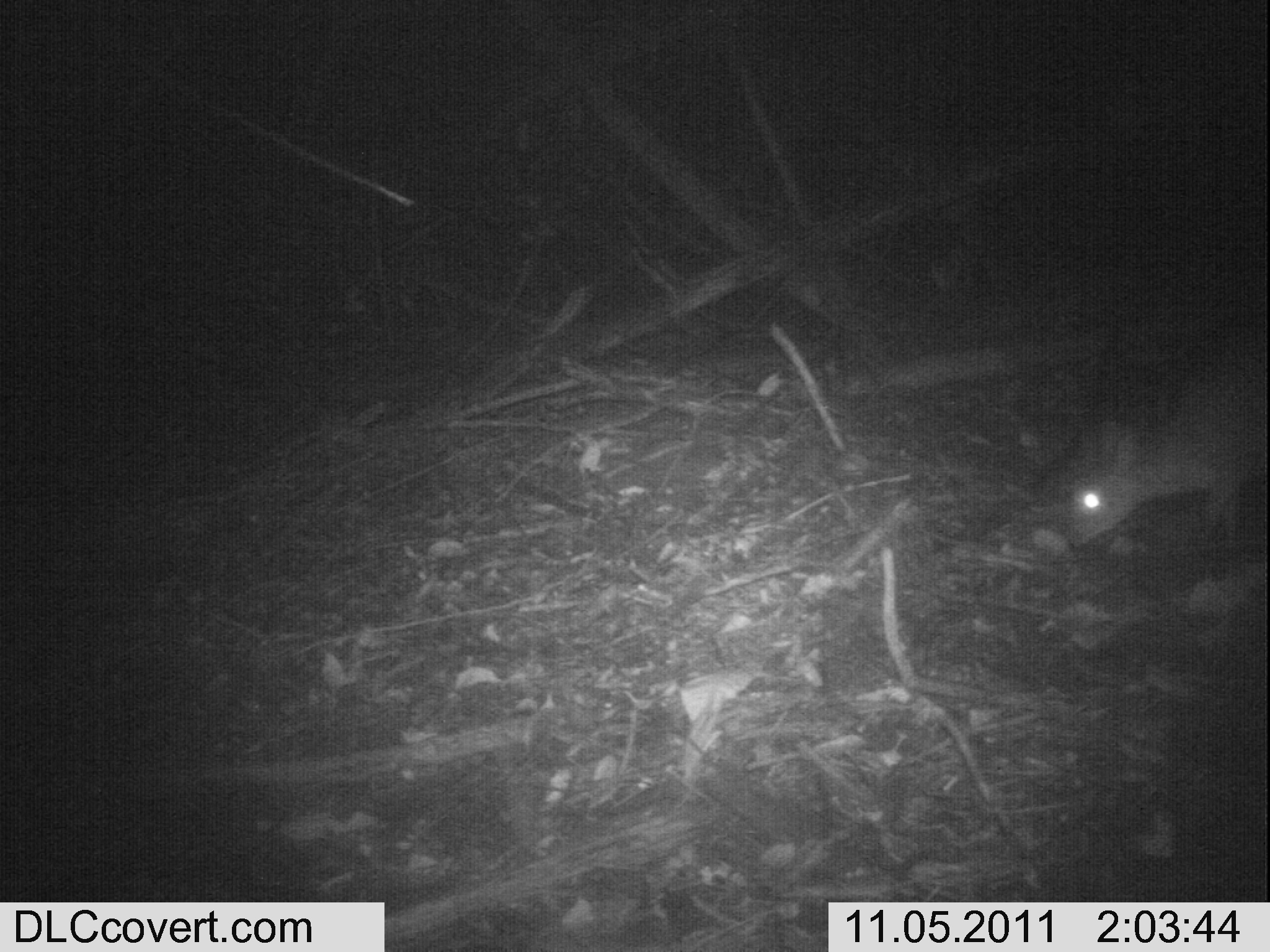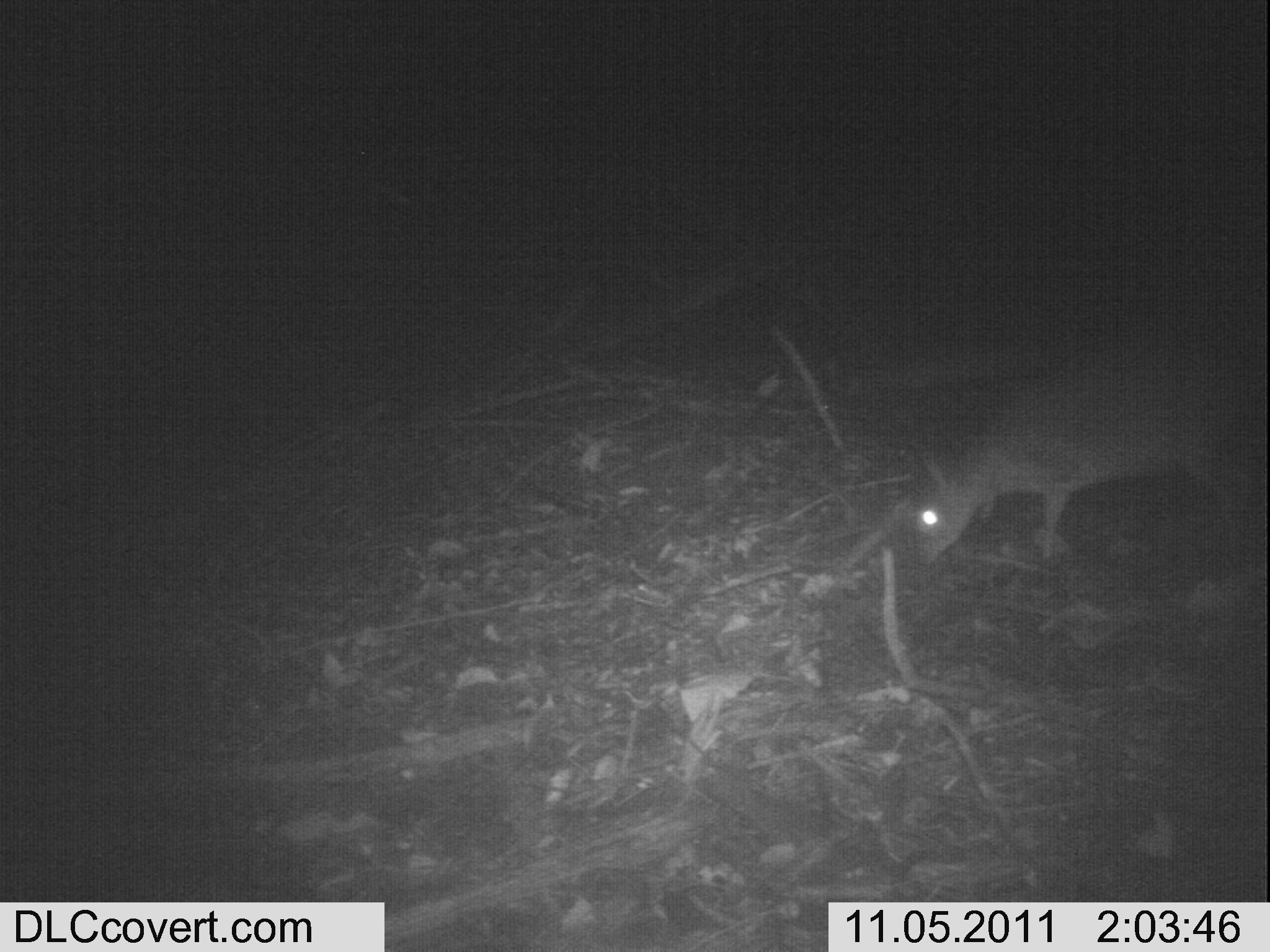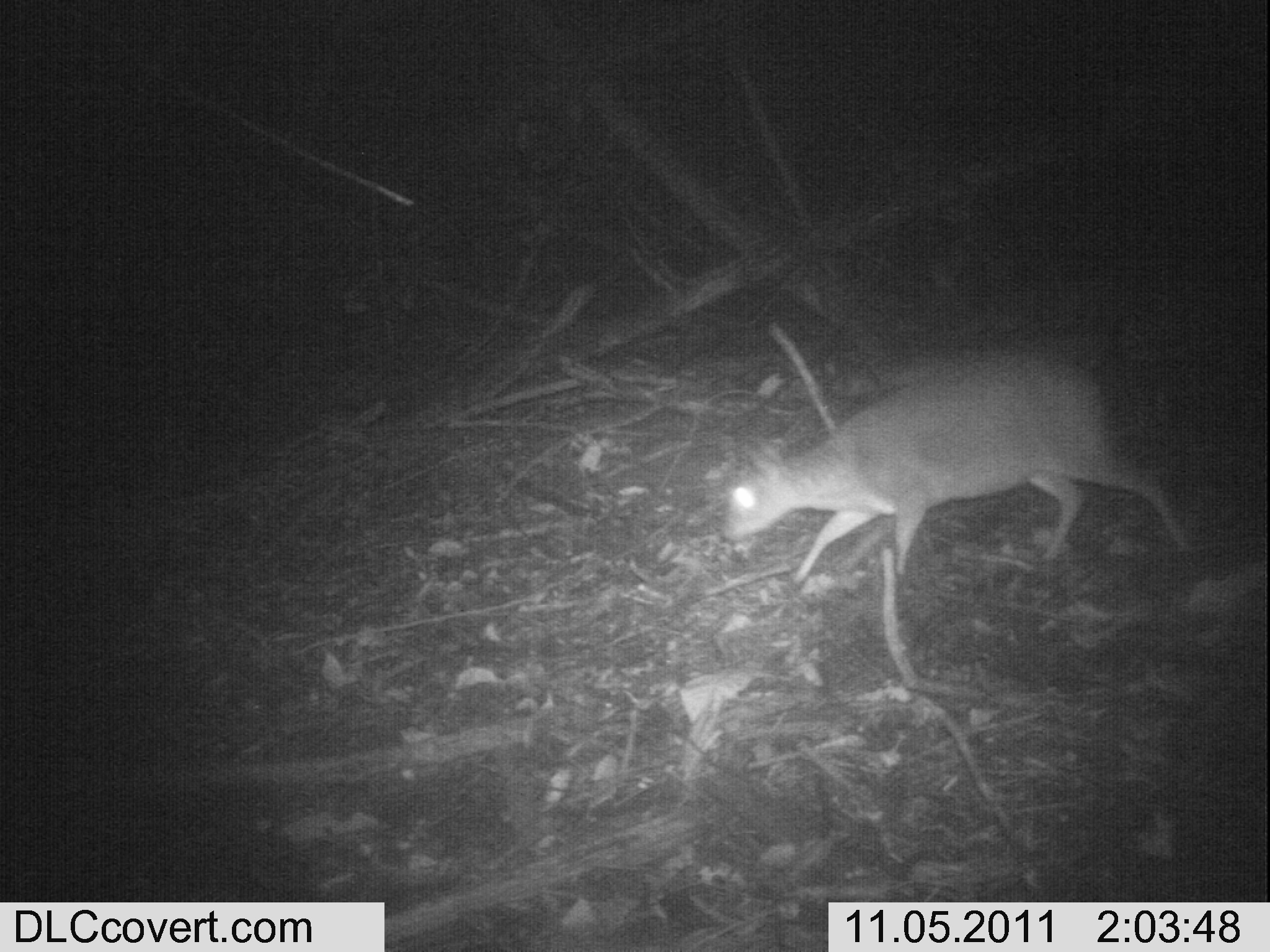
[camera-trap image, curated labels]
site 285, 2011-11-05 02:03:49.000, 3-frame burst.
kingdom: Animalia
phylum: Chordata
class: Mammalia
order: Artiodactyla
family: Bovidae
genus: Nesotragus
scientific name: Nesotragus moschatus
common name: suni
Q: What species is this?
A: Nesotragus moschatus (suni).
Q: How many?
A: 1.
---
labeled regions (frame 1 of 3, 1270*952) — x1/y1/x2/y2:
nesotragus moschatus: 1059/346/1270/547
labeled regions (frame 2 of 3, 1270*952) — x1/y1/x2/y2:
nesotragus moschatus: 904/310/1259/567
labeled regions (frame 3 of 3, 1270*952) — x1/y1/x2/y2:
nesotragus moschatus: 721/345/1194/582